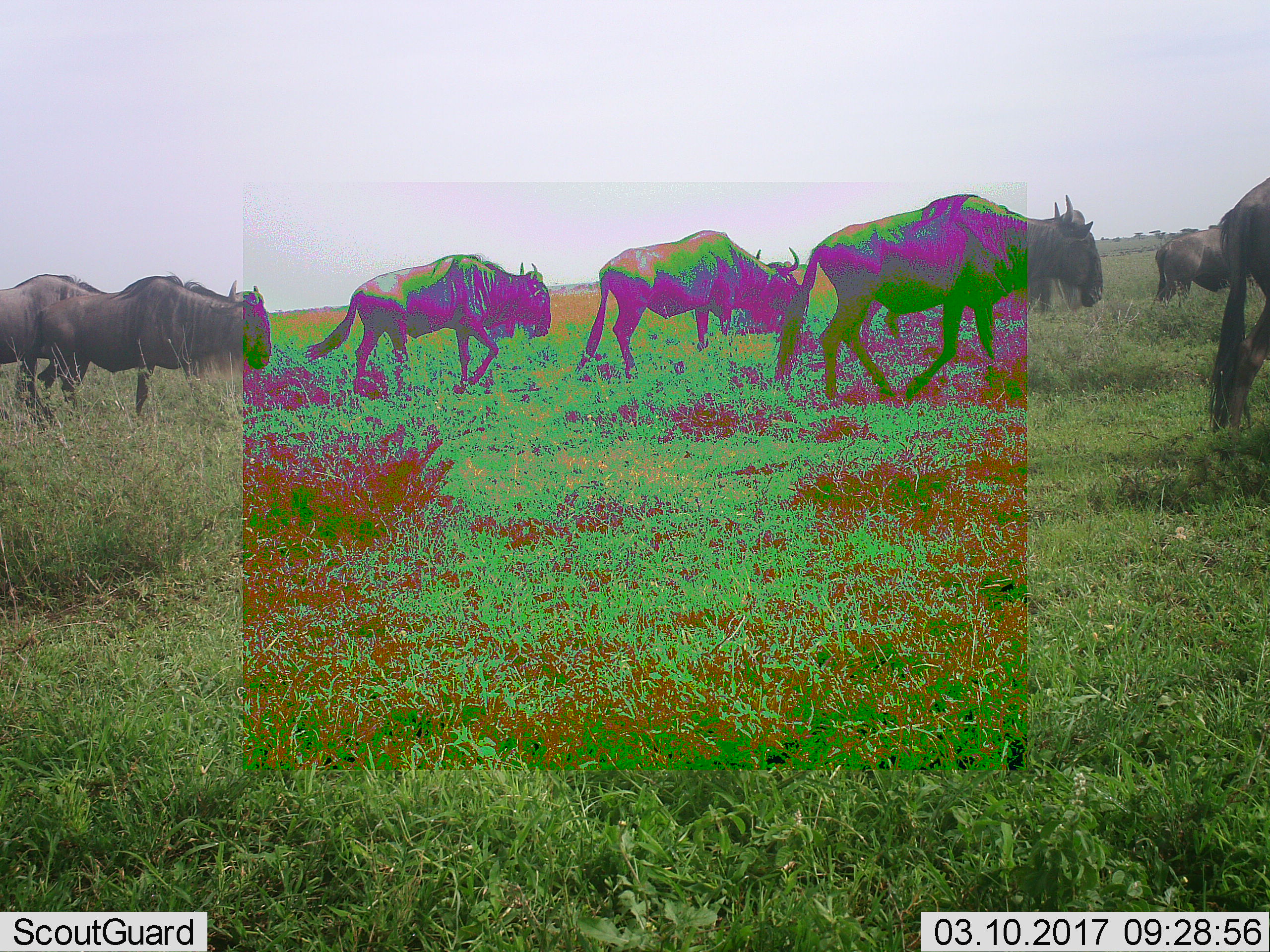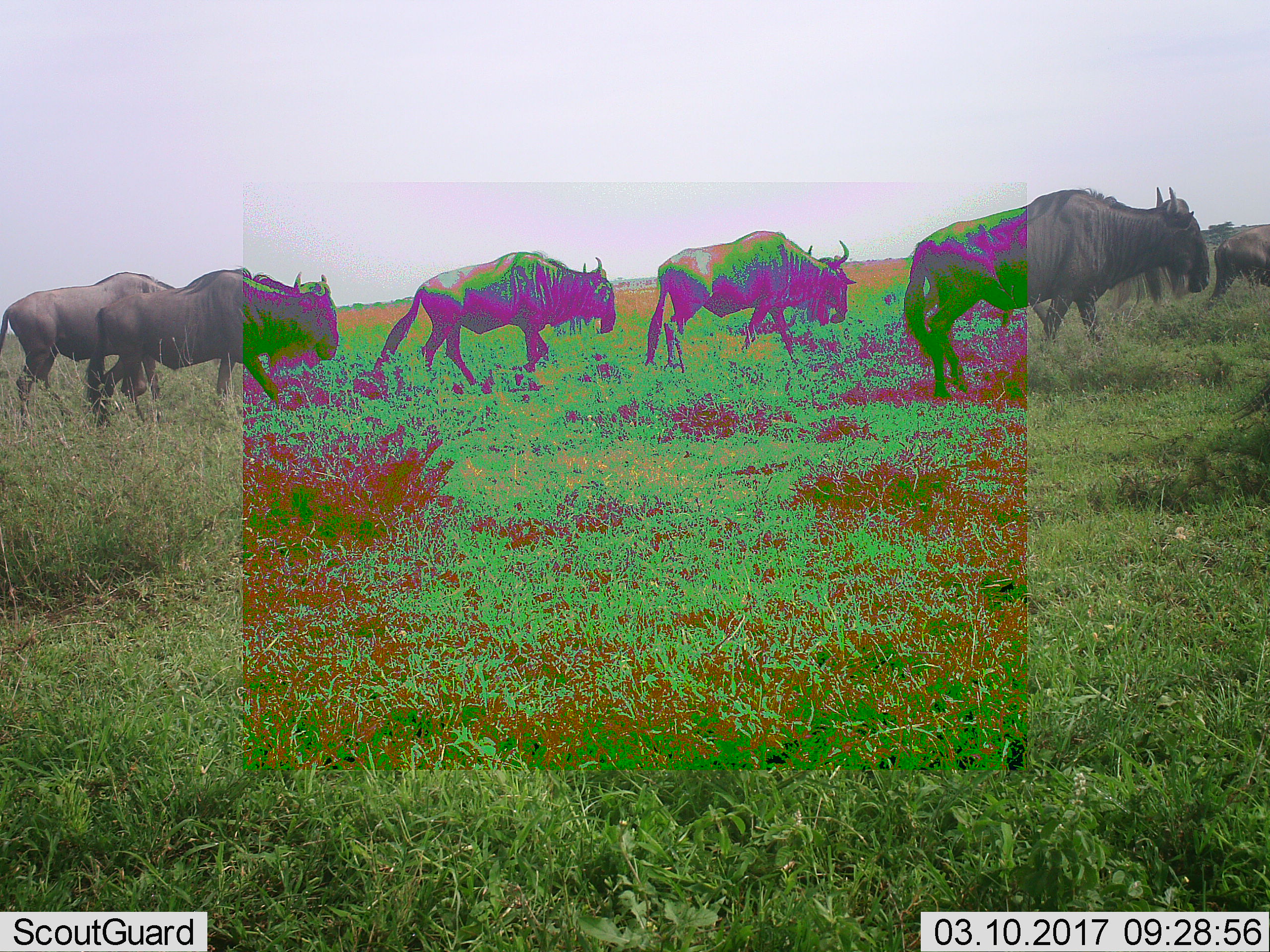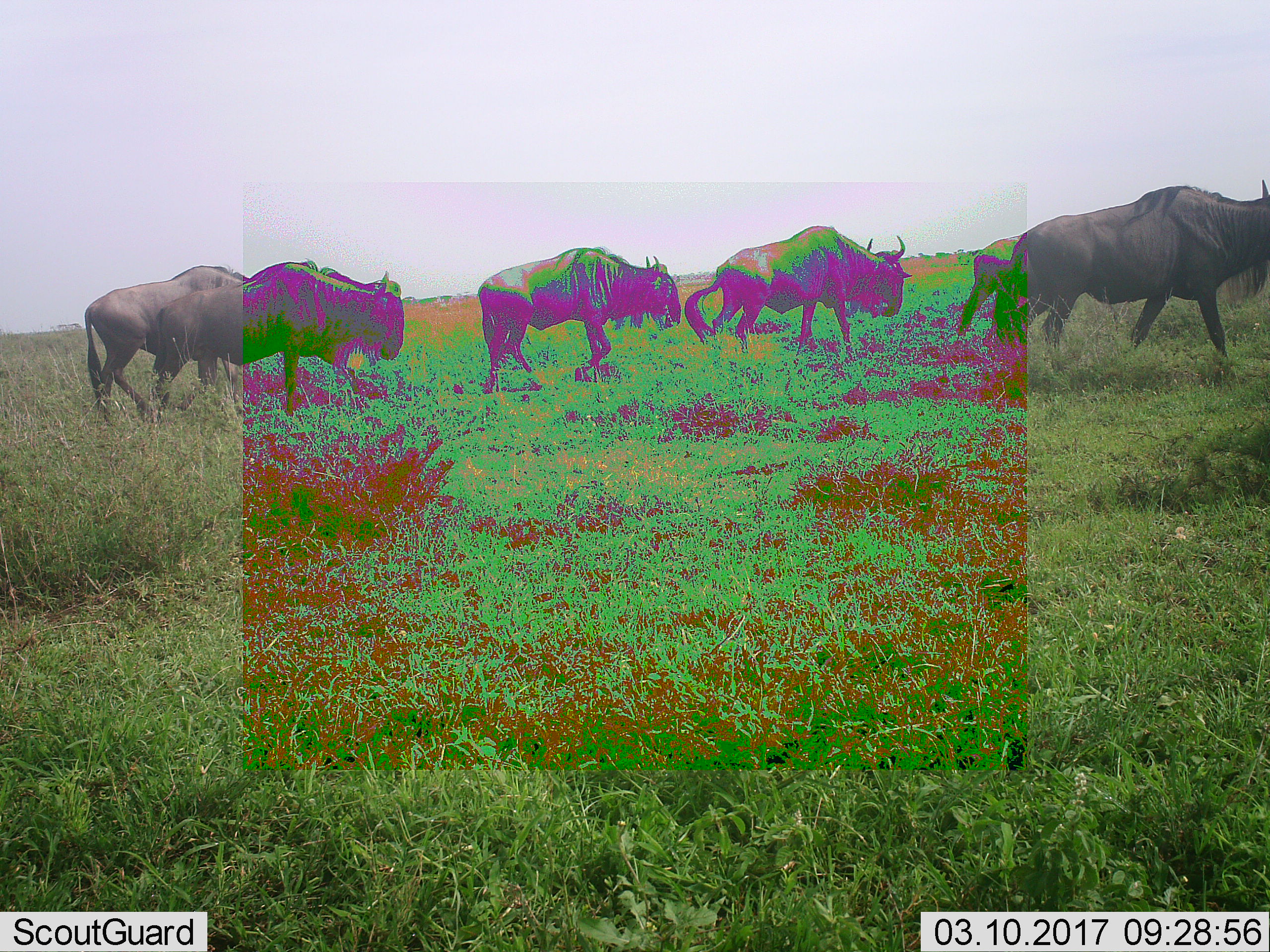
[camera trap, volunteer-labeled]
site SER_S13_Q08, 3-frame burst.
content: unidentified animal